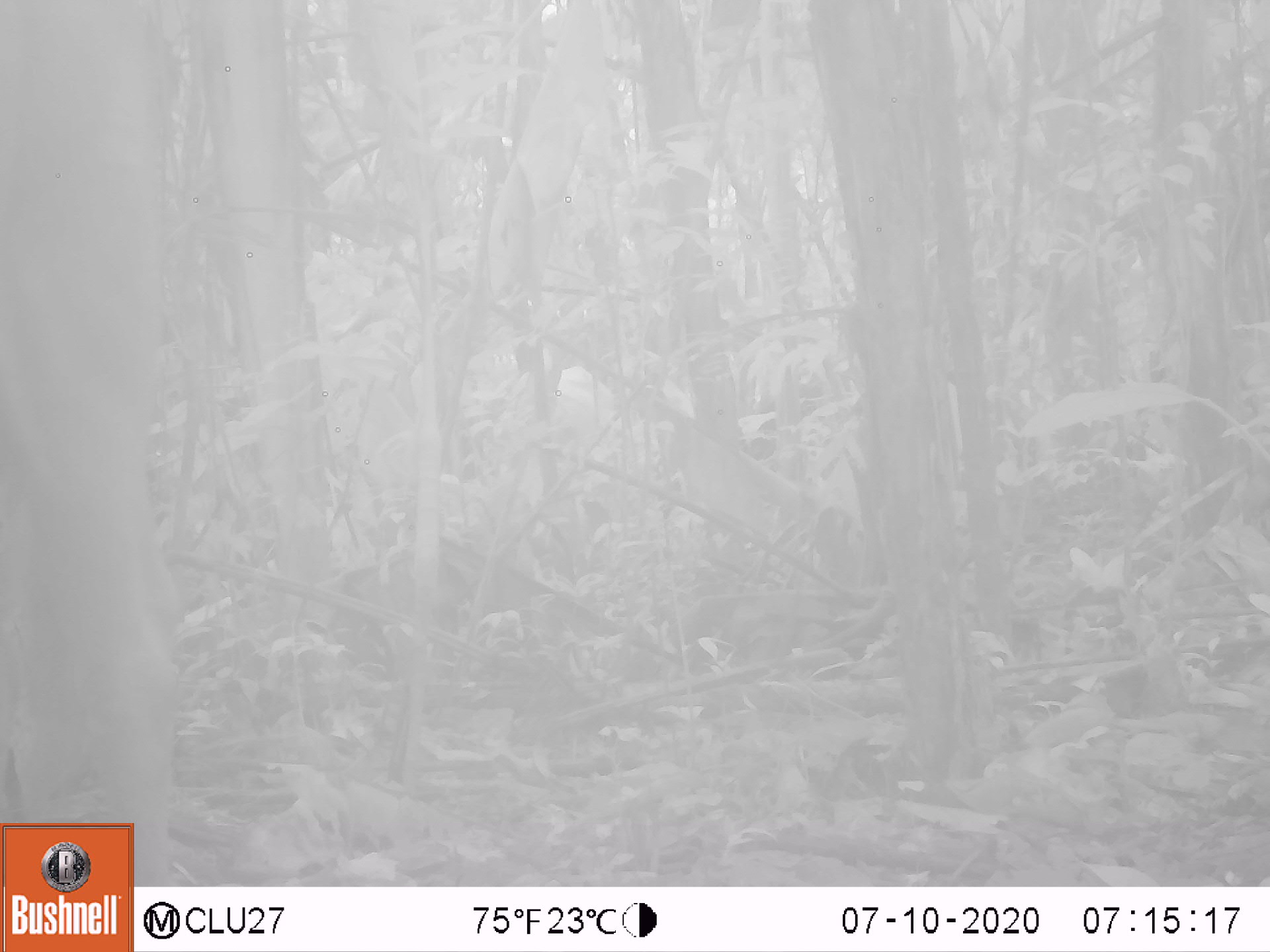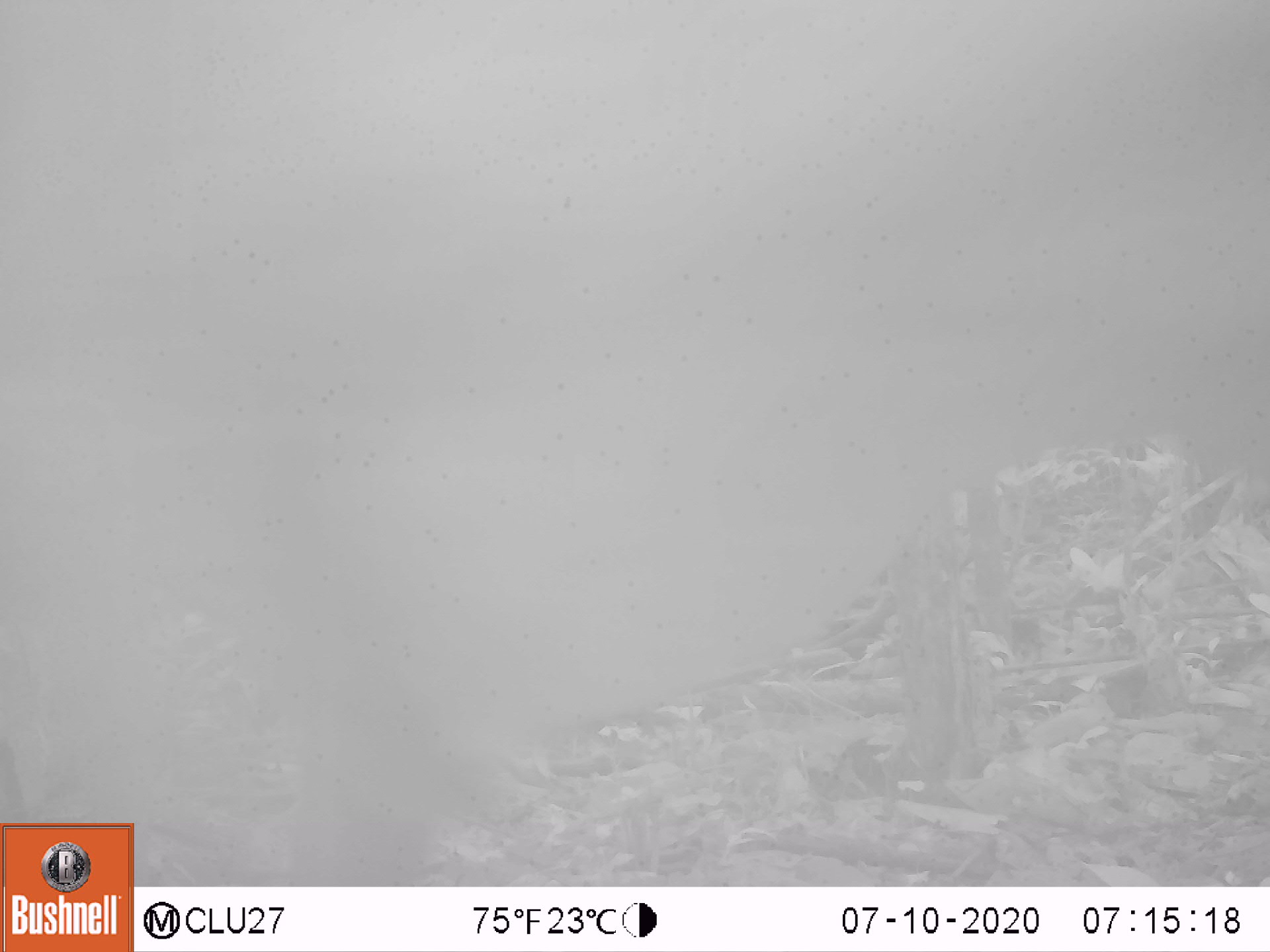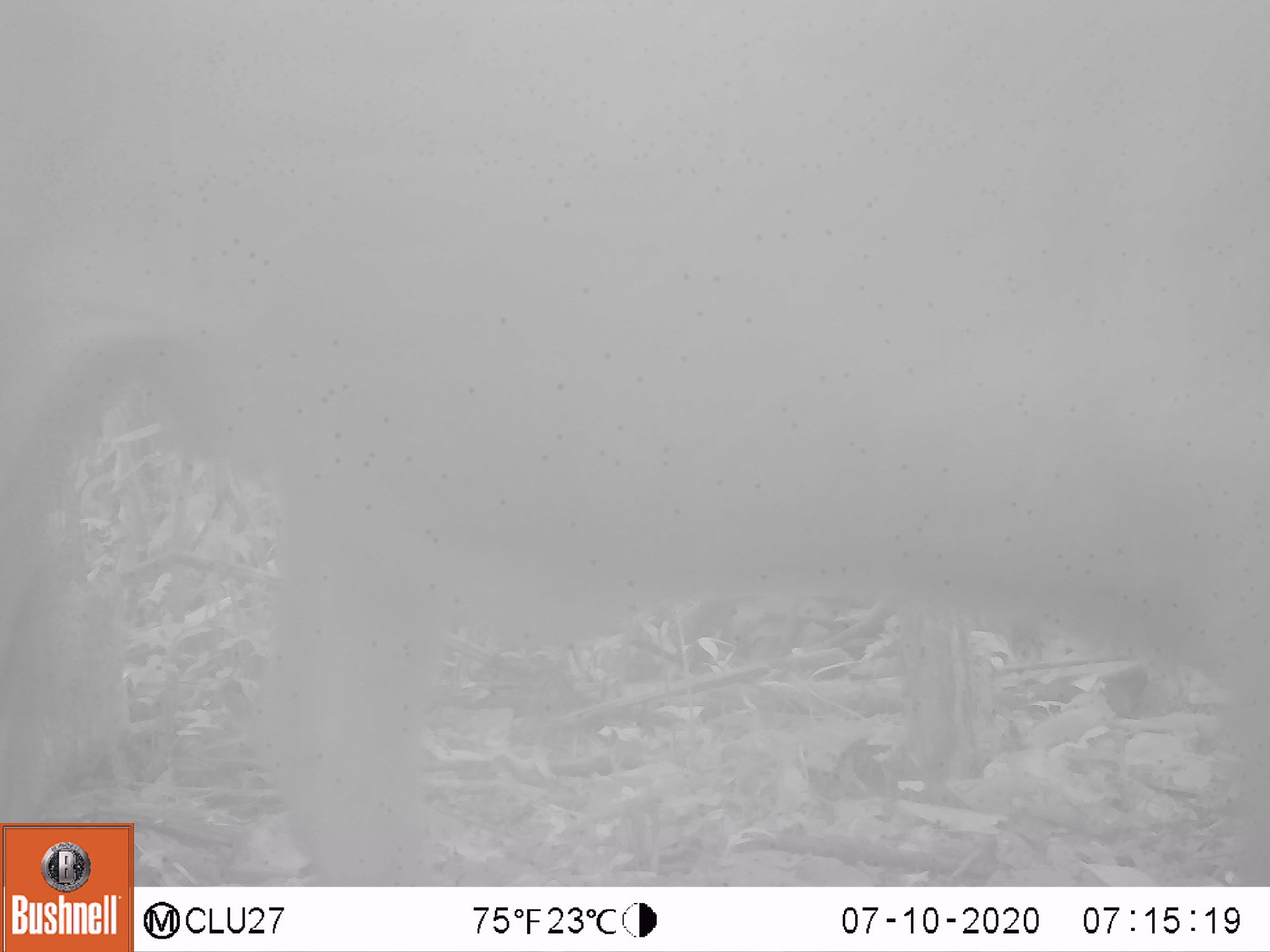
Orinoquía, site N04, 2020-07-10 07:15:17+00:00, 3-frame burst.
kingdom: Animalia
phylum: Chordata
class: Mammalia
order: Artiodactyla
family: Bovidae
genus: Bos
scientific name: Bos taurus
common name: cow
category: cattle